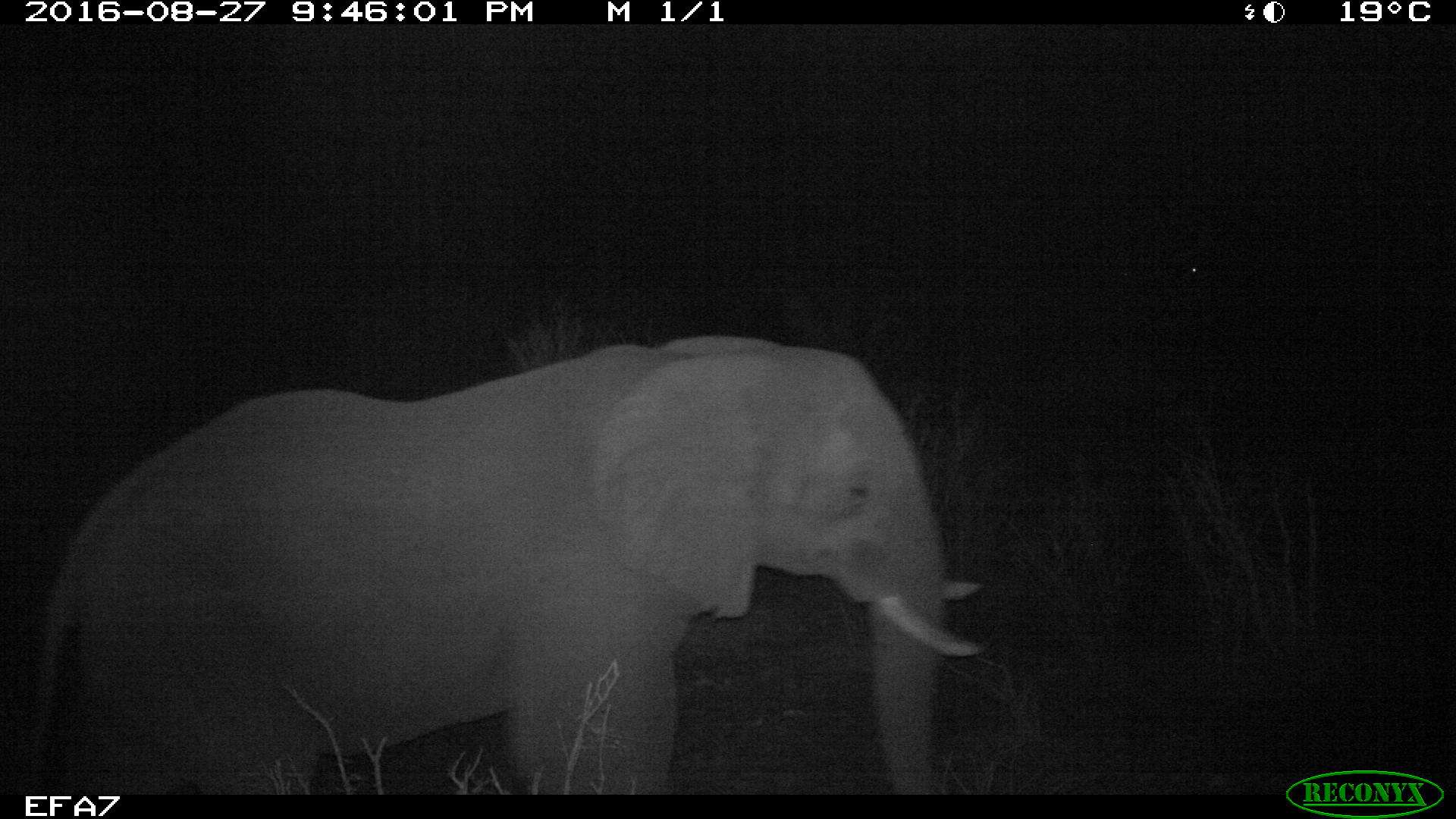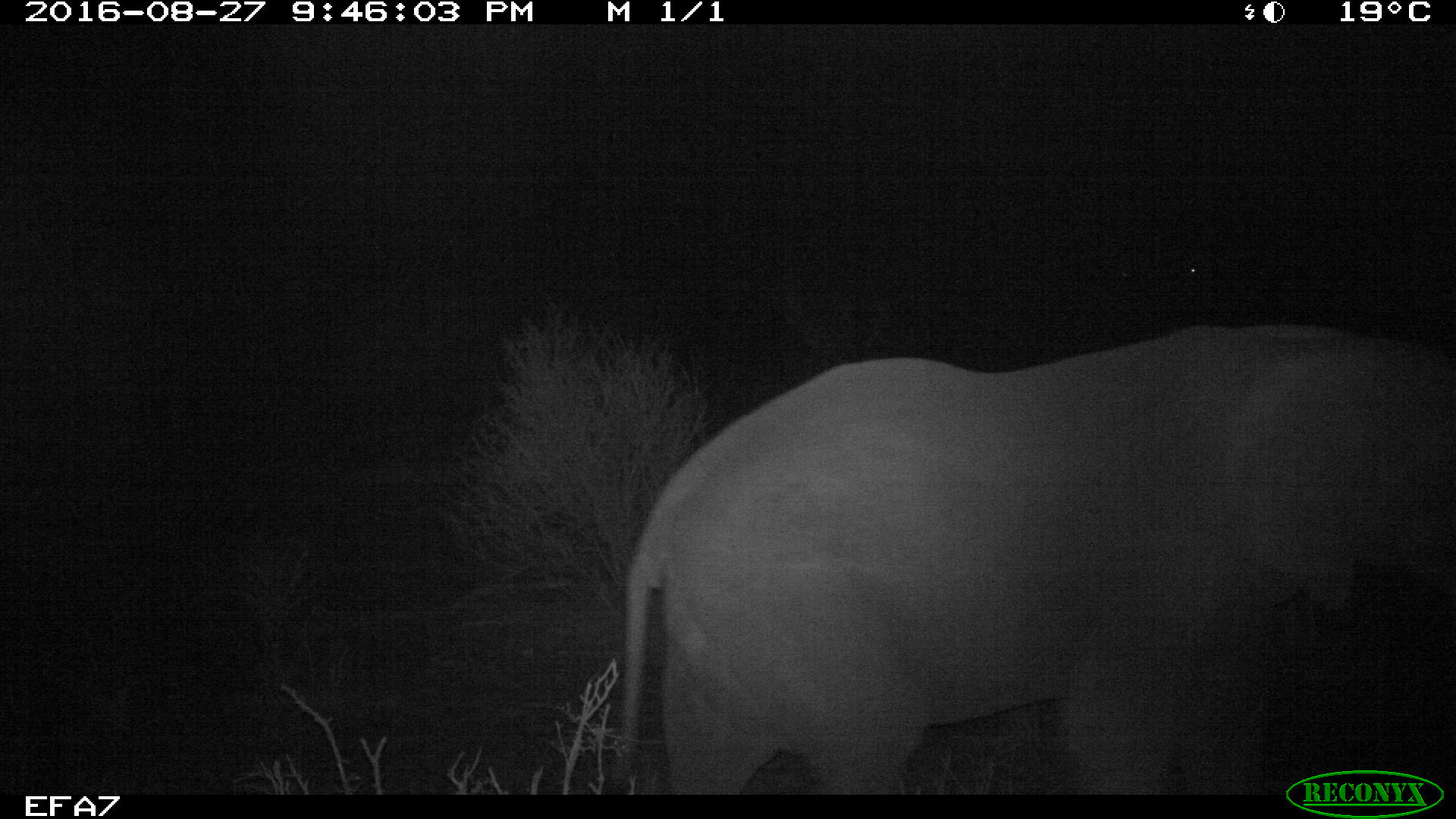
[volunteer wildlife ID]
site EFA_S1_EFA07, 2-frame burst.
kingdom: Animalia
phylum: Chordata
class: Mammalia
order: Proboscidea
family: Elephantidae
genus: Loxodonta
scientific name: Loxodonta africana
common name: african bush elephant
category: elephant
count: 1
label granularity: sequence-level